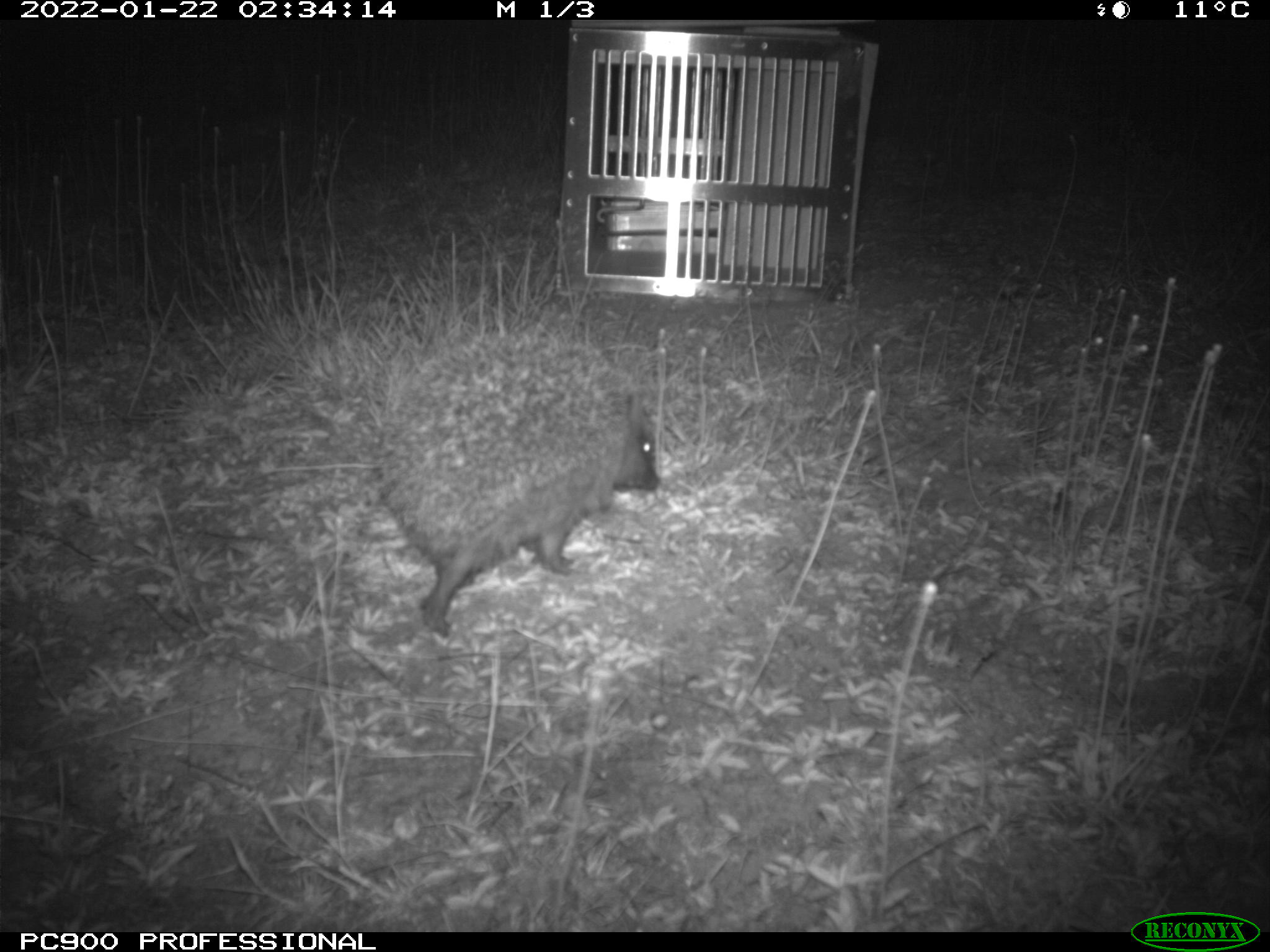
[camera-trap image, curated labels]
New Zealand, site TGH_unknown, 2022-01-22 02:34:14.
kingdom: Animalia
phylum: Chordata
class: Mammalia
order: Eulipotyphla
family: Erinaceidae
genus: Erinaceus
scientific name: Erinaceus europaeus europaeus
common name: european hedgehog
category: hedgehog